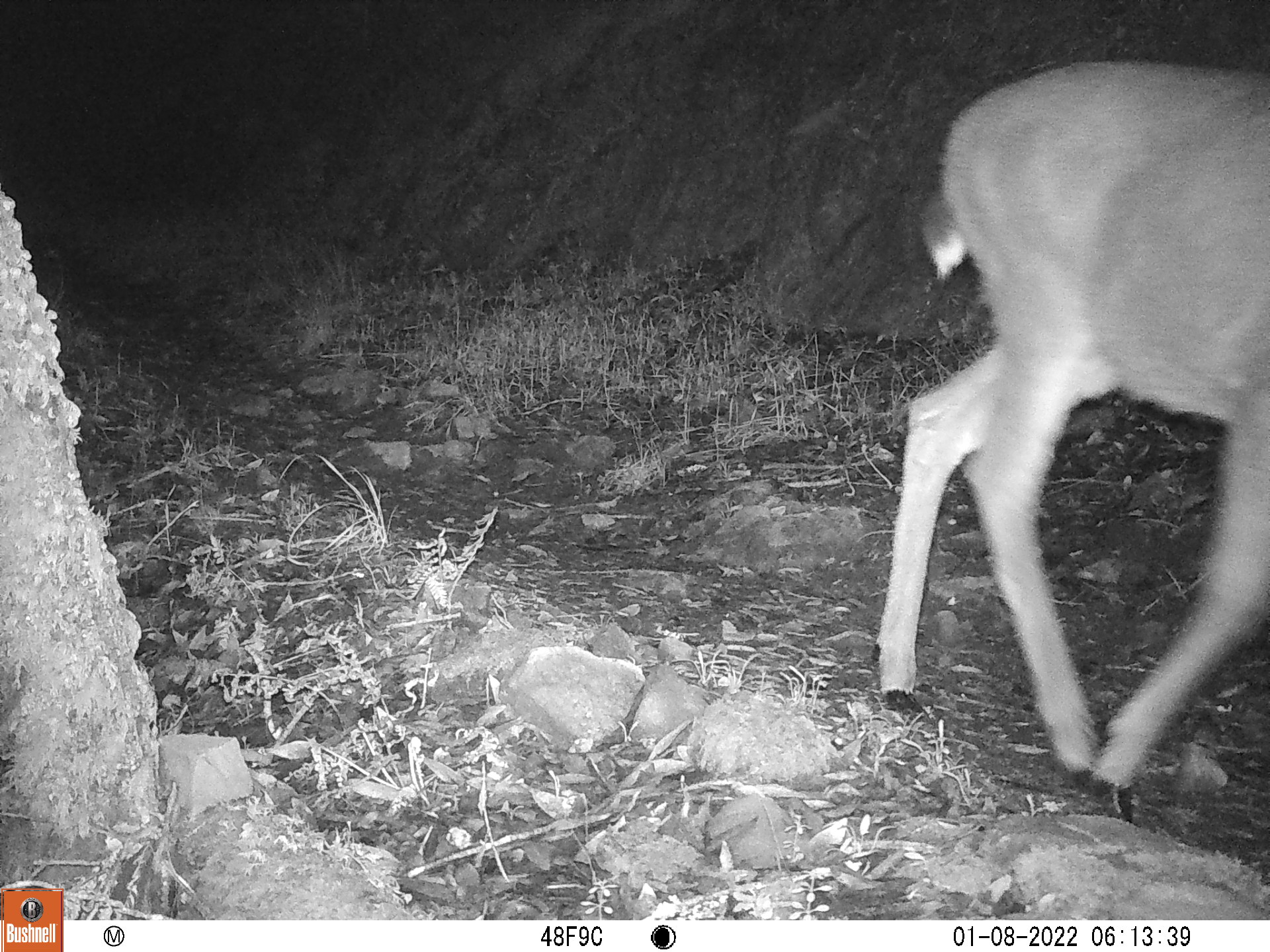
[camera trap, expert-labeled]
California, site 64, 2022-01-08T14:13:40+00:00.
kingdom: Animalia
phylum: Chordata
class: Mammalia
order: Artiodactyla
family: Cervidae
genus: Odocoileus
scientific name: Odocoileus hemionus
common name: mule deer